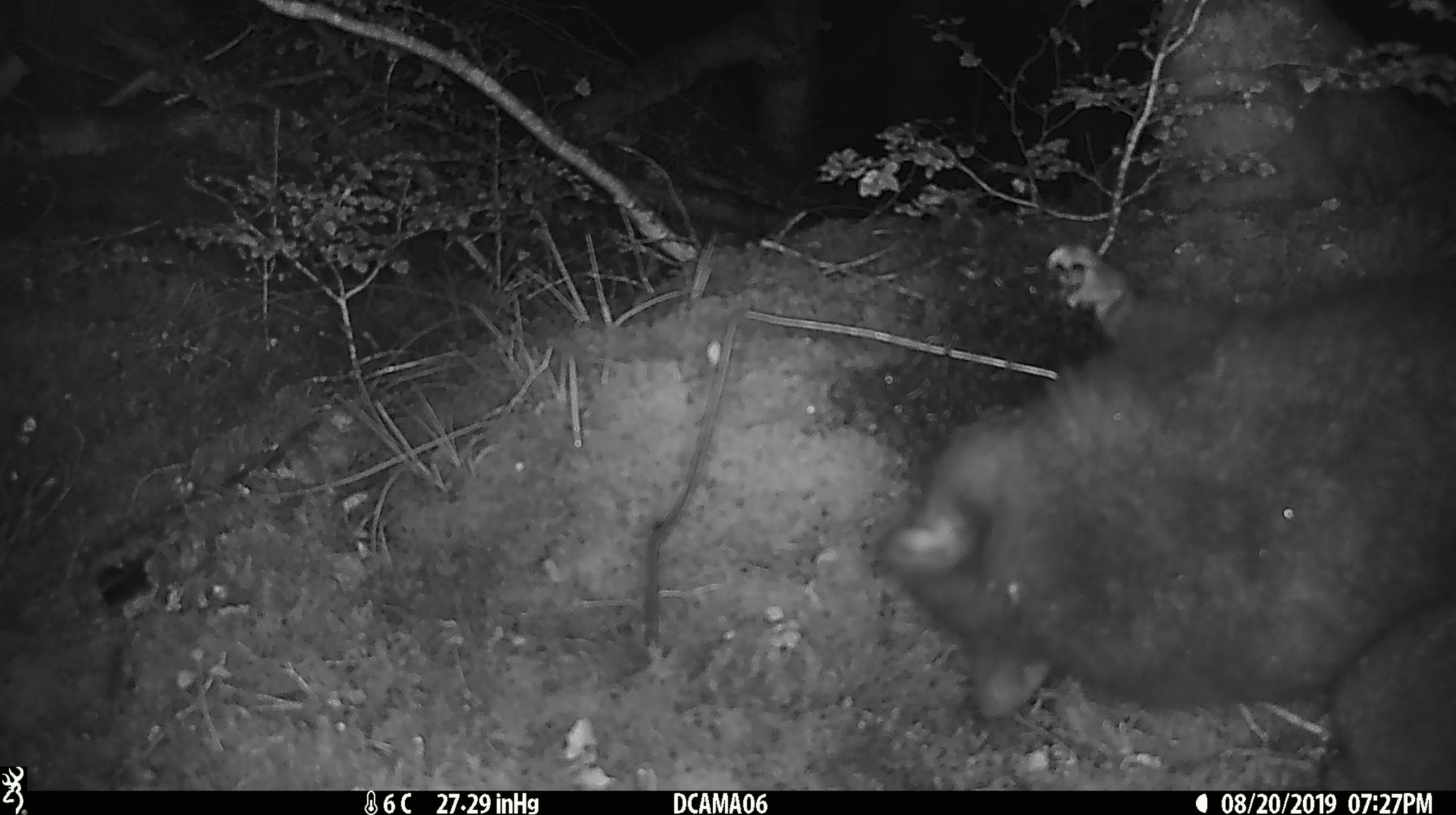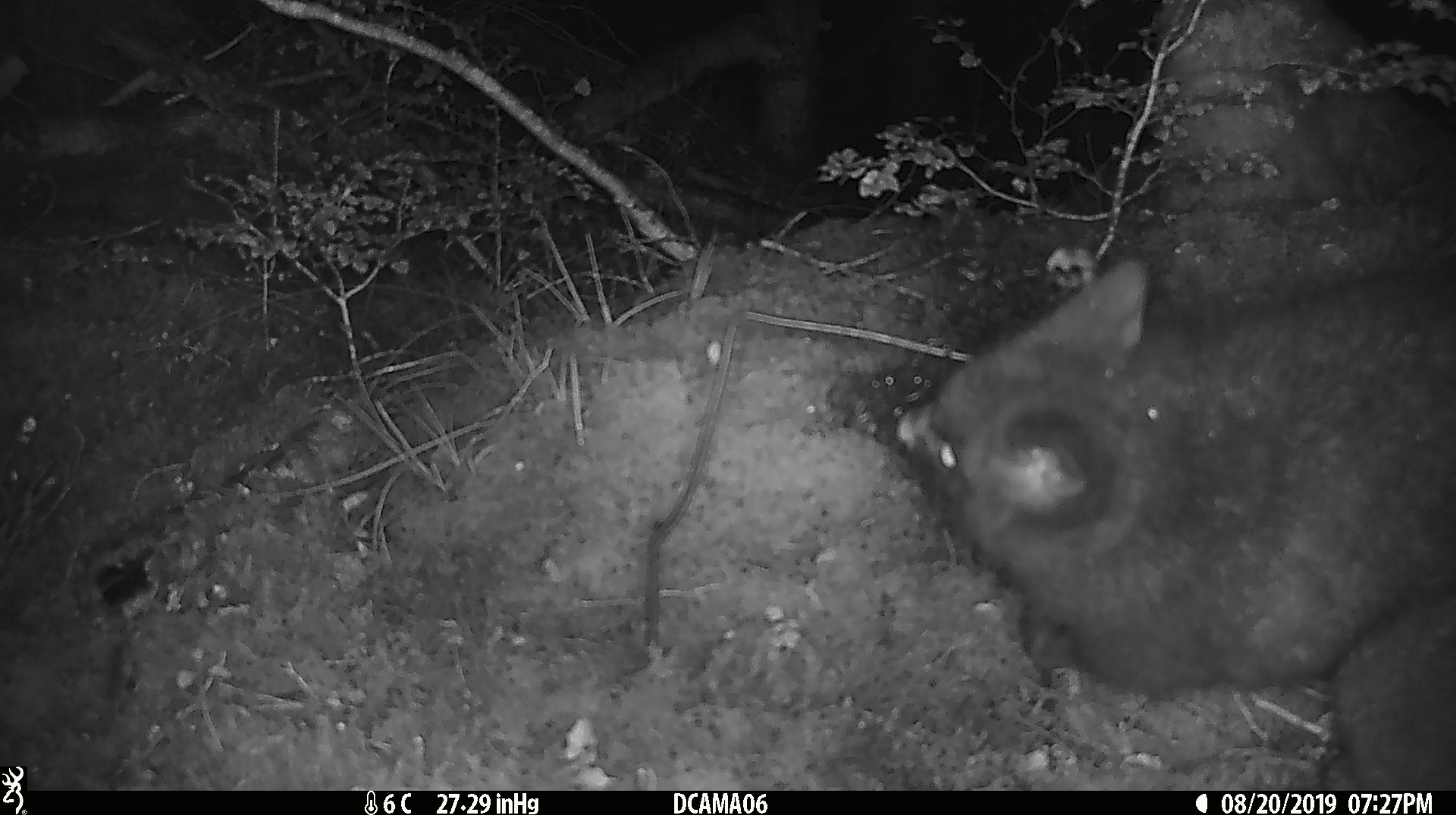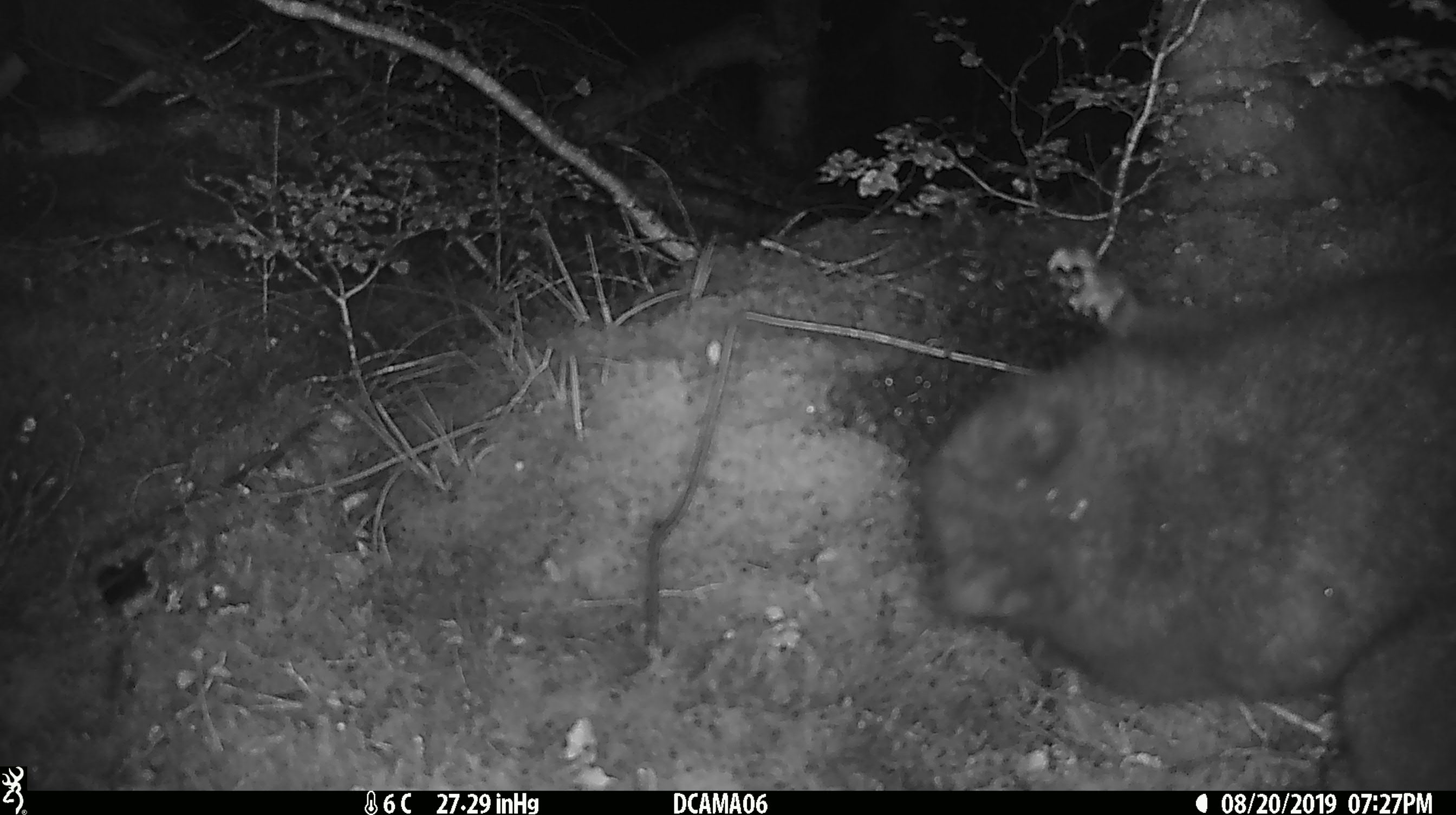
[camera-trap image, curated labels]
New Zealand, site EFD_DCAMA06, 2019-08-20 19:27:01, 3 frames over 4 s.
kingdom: Animalia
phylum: Chordata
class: Mammalia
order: Diprotodontia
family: Phalangeridae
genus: Trichosurus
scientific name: Trichosurus vulpecula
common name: common brushtail possum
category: possum